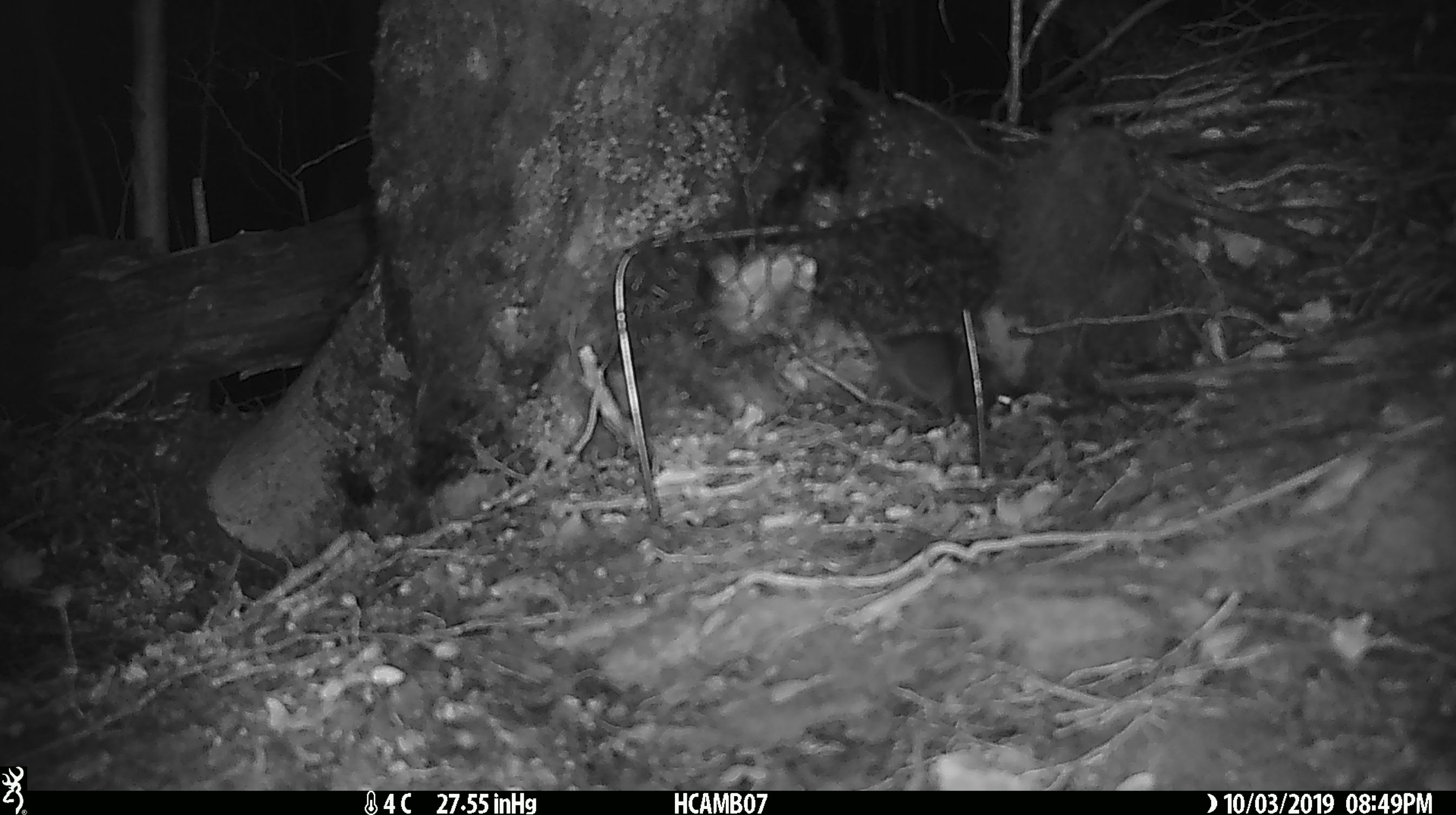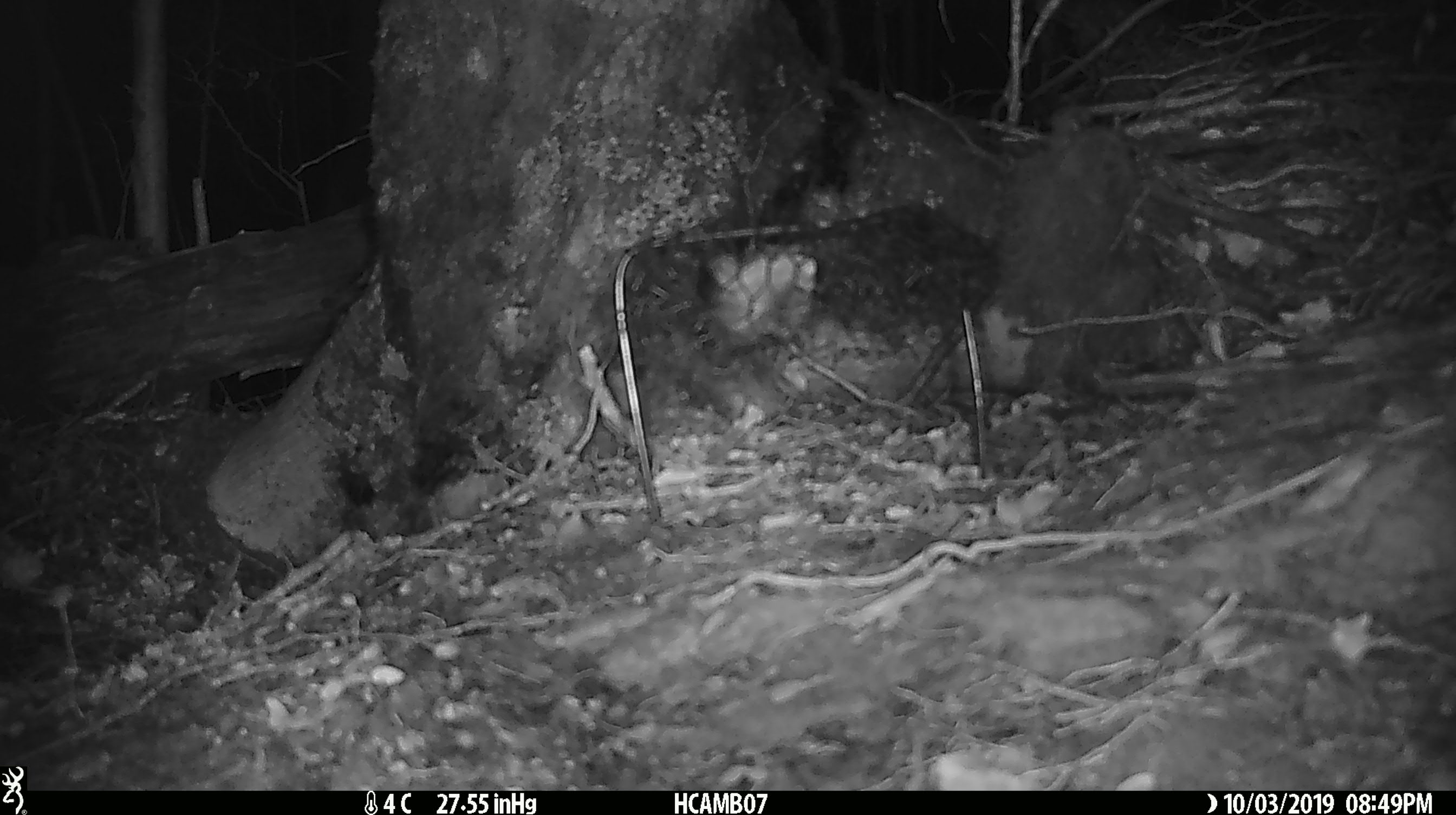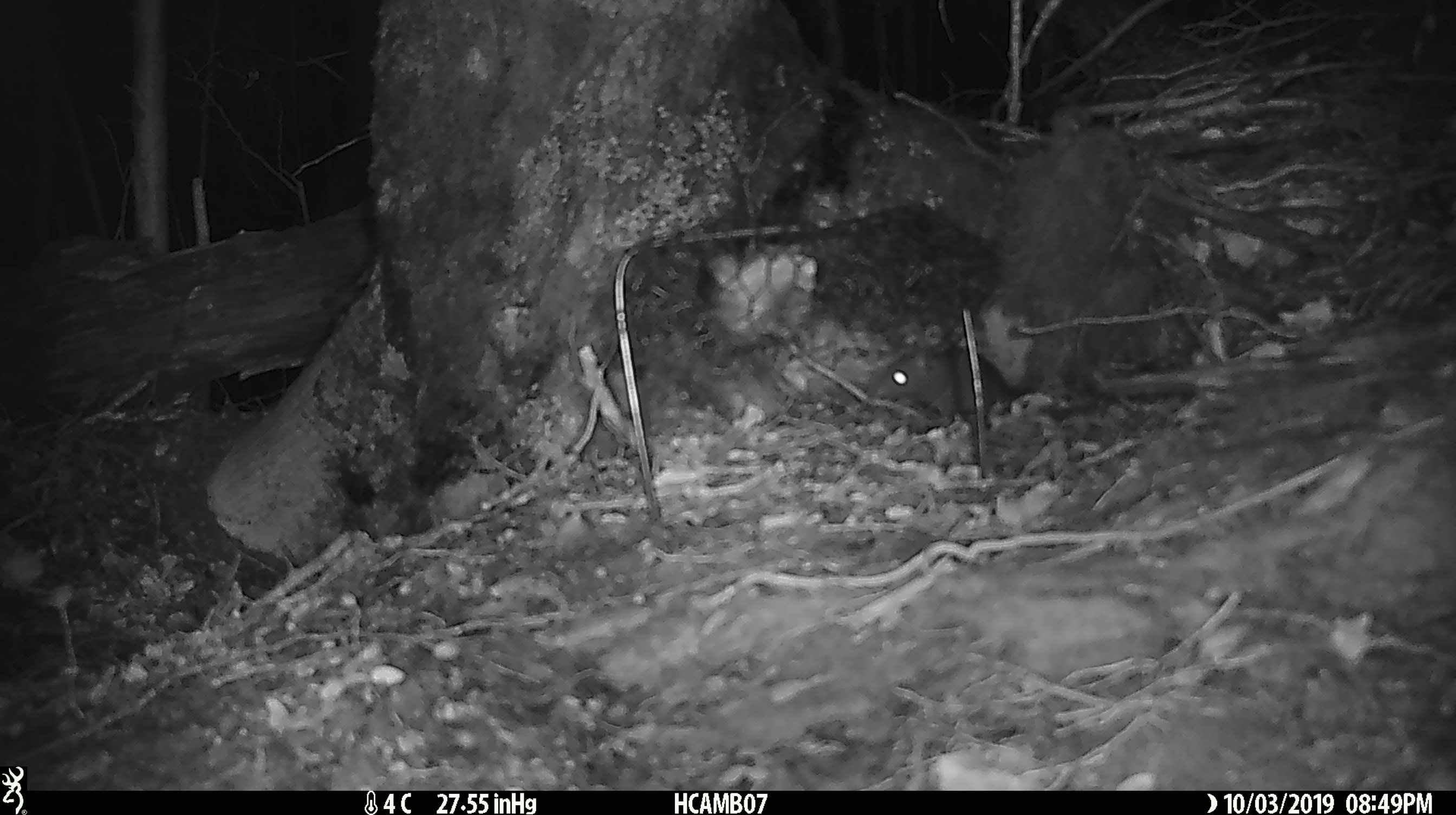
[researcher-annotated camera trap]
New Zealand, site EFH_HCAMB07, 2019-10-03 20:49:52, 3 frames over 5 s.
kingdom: Animalia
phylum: Chordata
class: Mammalia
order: Rodentia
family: Muridae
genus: Mus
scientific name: Mus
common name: mouse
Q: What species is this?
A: Mouse (Mus).